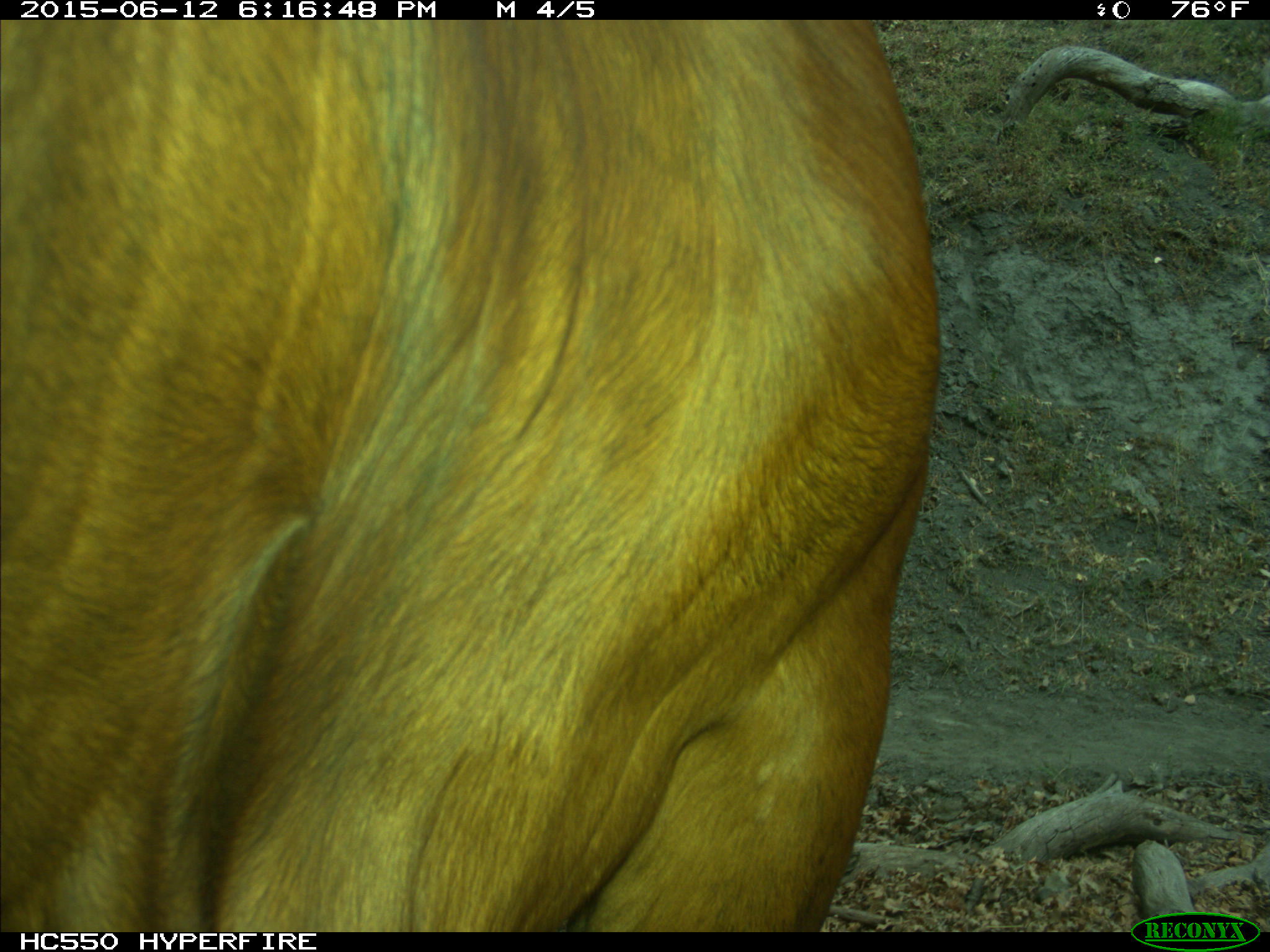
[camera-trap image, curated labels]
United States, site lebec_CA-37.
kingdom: Animalia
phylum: Chordata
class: Mammalia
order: Artiodactyla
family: Bovidae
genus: Bos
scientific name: Bos taurus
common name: domestic cow